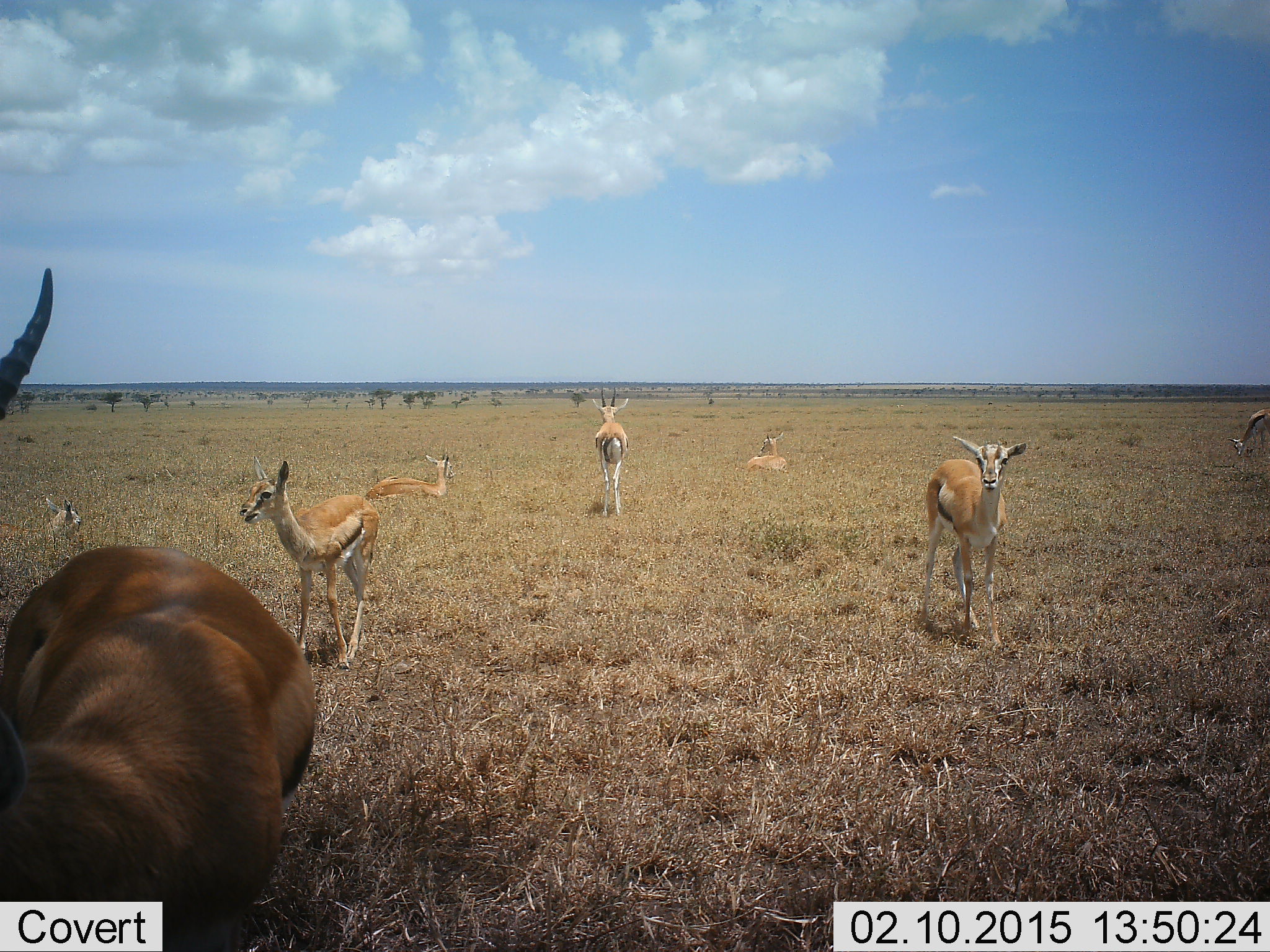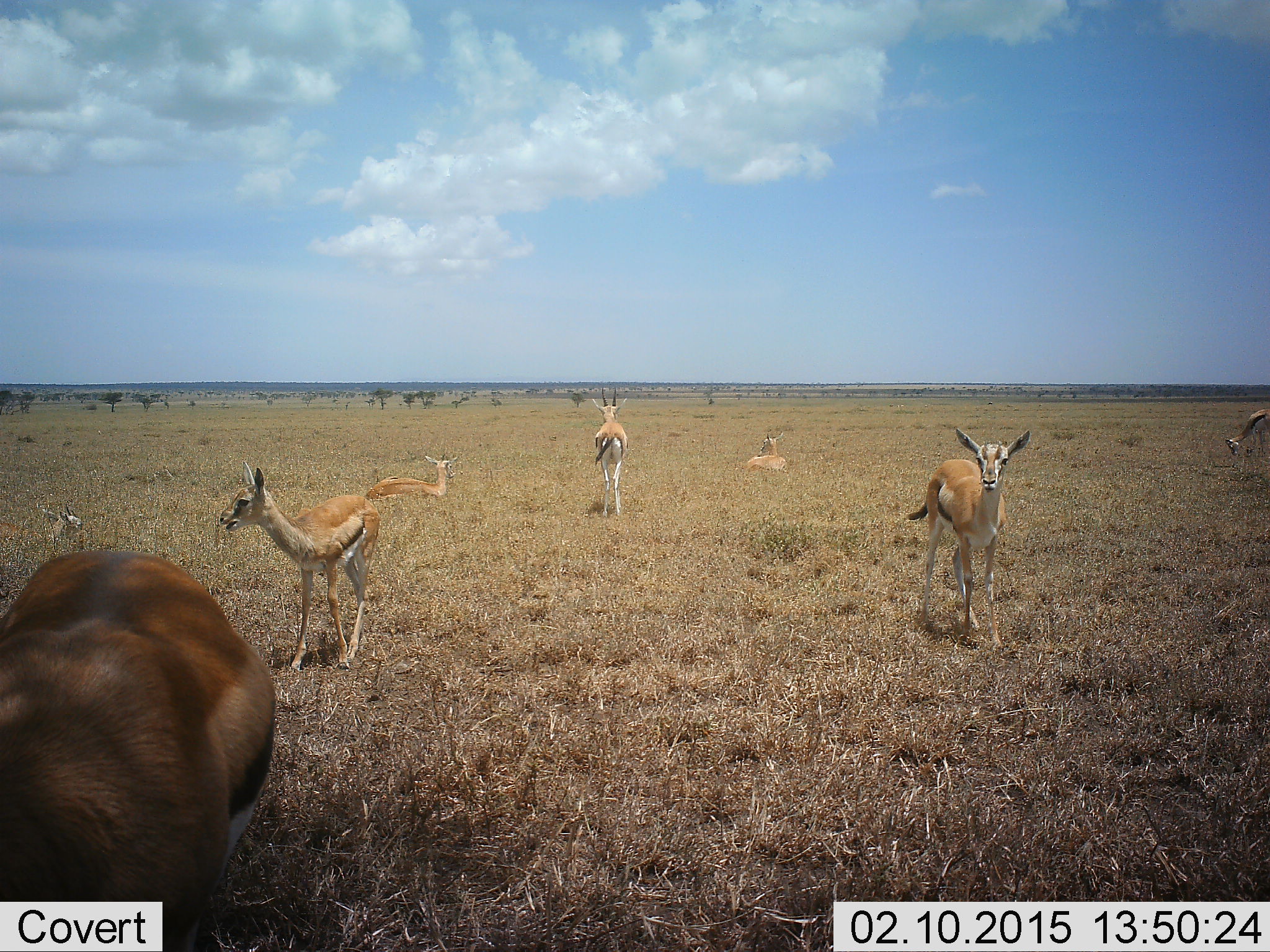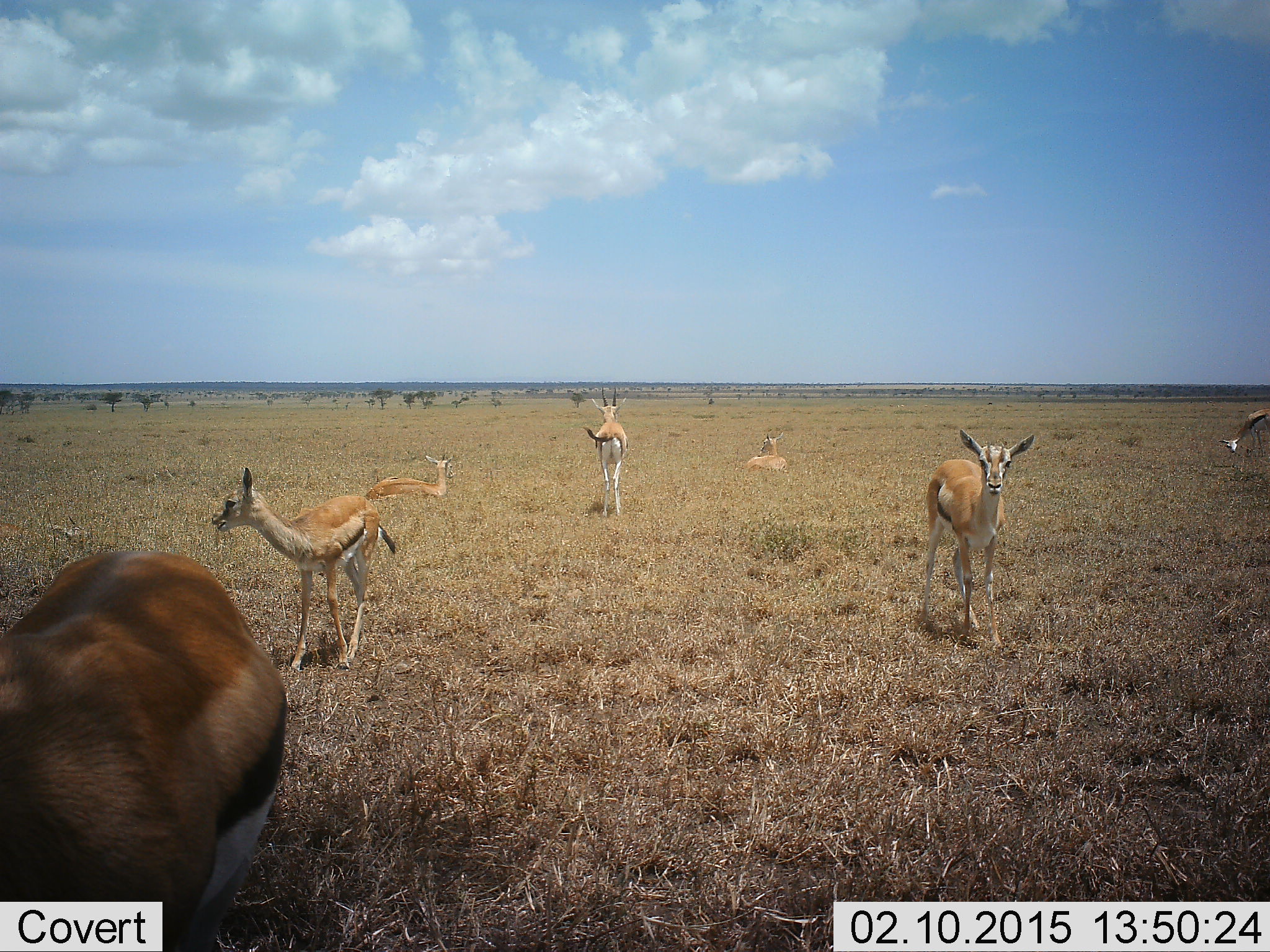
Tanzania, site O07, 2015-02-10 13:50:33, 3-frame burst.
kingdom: Animalia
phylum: Chordata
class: Mammalia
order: Artiodactyla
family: Bovidae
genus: Eudorcas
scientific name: Eudorcas thomsonii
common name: thomson's gazelle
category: gazellethomsons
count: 8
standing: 90%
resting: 90%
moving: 0%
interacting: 0%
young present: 20%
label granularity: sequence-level